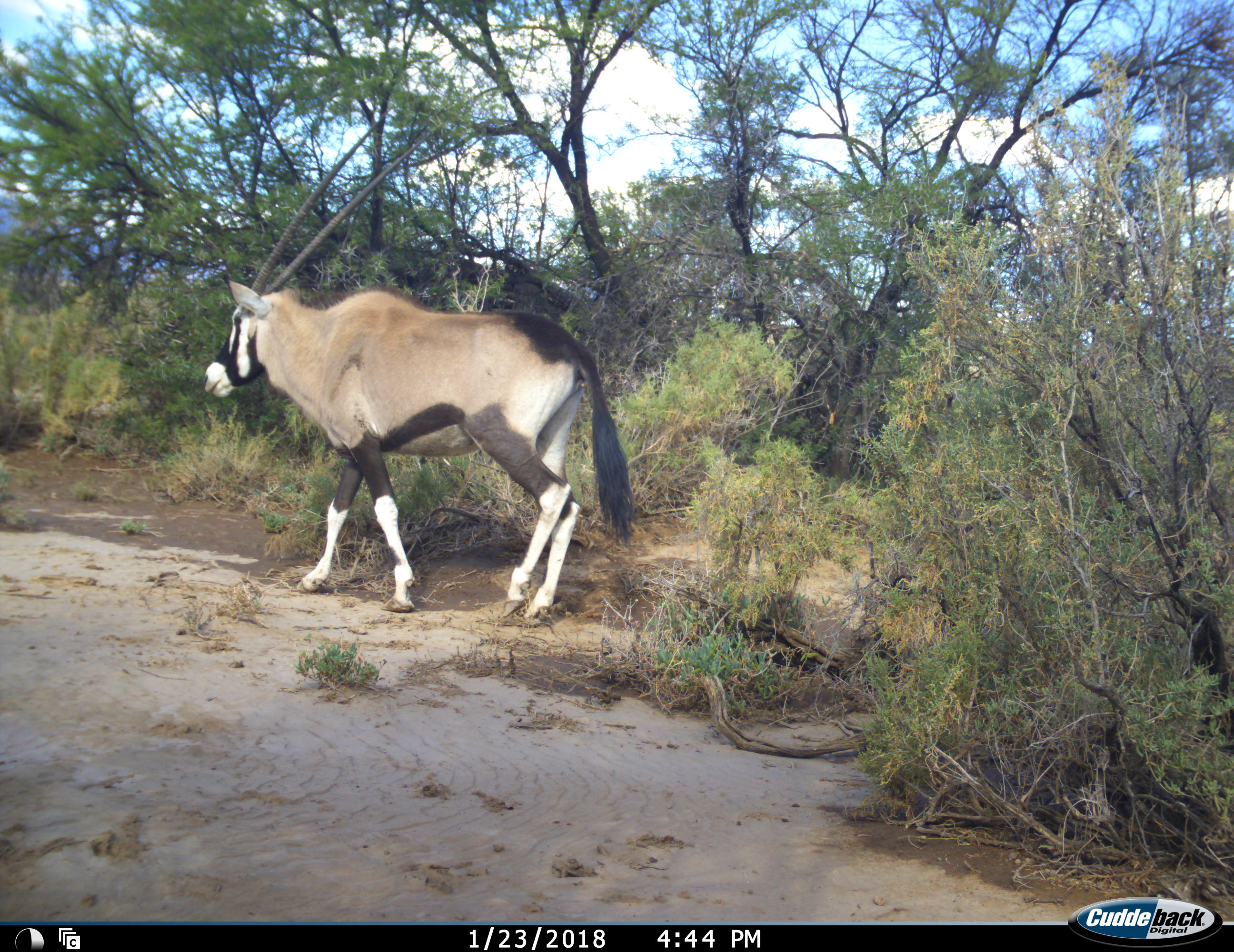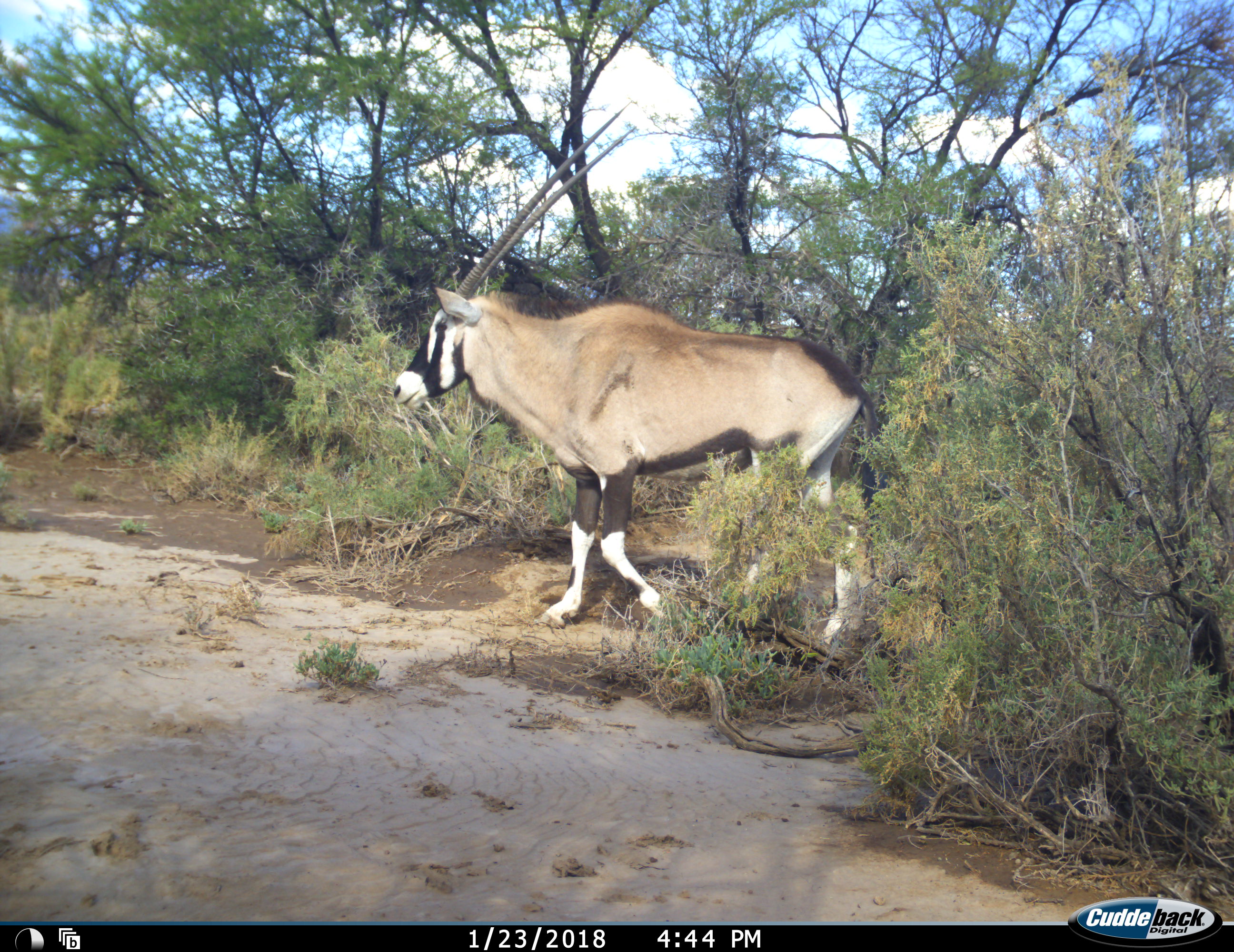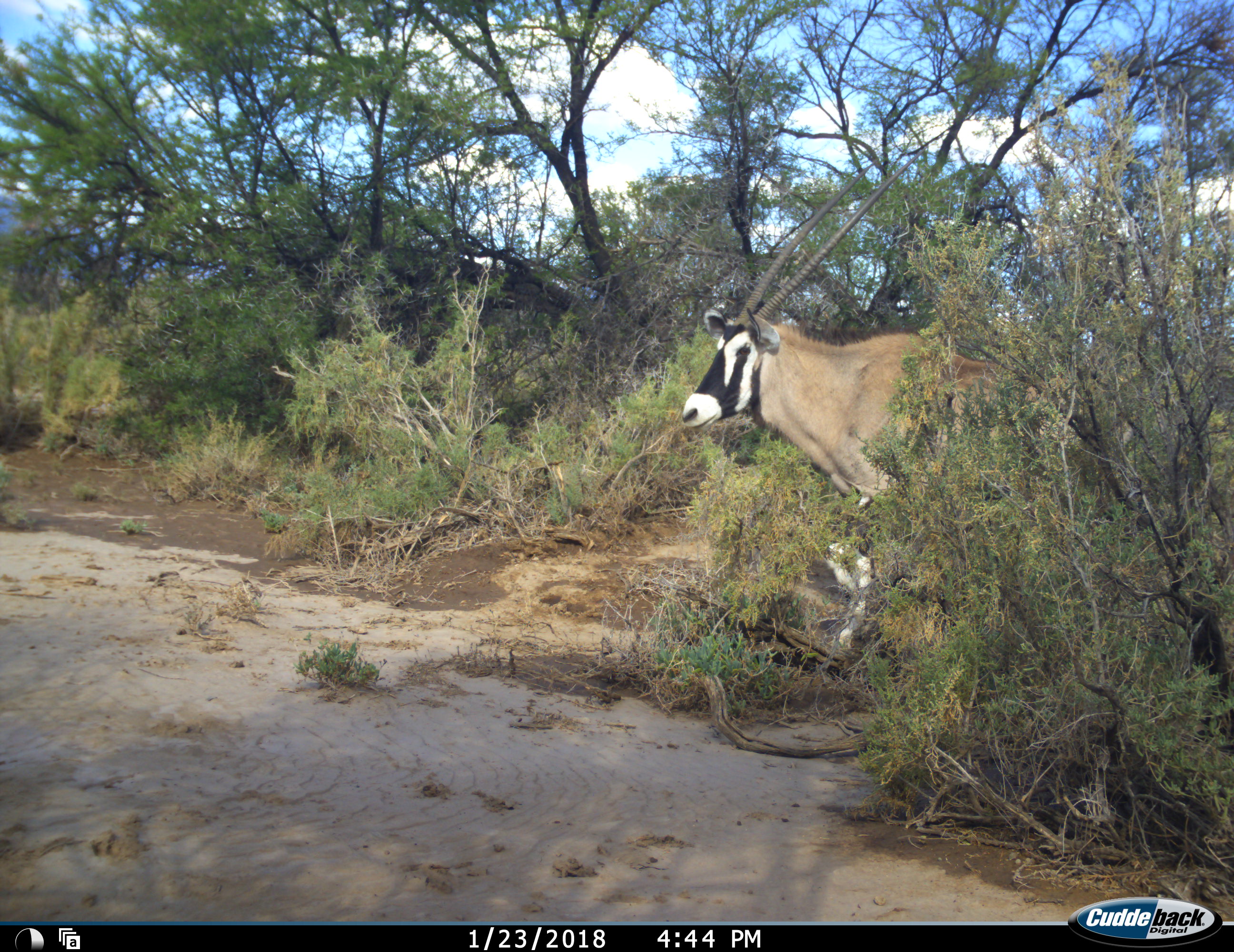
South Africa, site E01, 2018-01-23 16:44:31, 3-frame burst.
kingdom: Animalia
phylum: Chordata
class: Mammalia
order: Artiodactyla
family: Bovidae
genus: Oryx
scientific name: Oryx gazella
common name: gemsbok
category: gemsbokoryx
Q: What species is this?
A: Gemsbokoryx (gemsbok) (Oryx gazella).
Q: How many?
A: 1.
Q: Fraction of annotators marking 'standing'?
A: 0%.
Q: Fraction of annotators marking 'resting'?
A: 0%.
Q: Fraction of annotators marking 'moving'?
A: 100%.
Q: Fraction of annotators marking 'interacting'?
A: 0%.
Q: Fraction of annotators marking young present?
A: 0%.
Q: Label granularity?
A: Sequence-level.